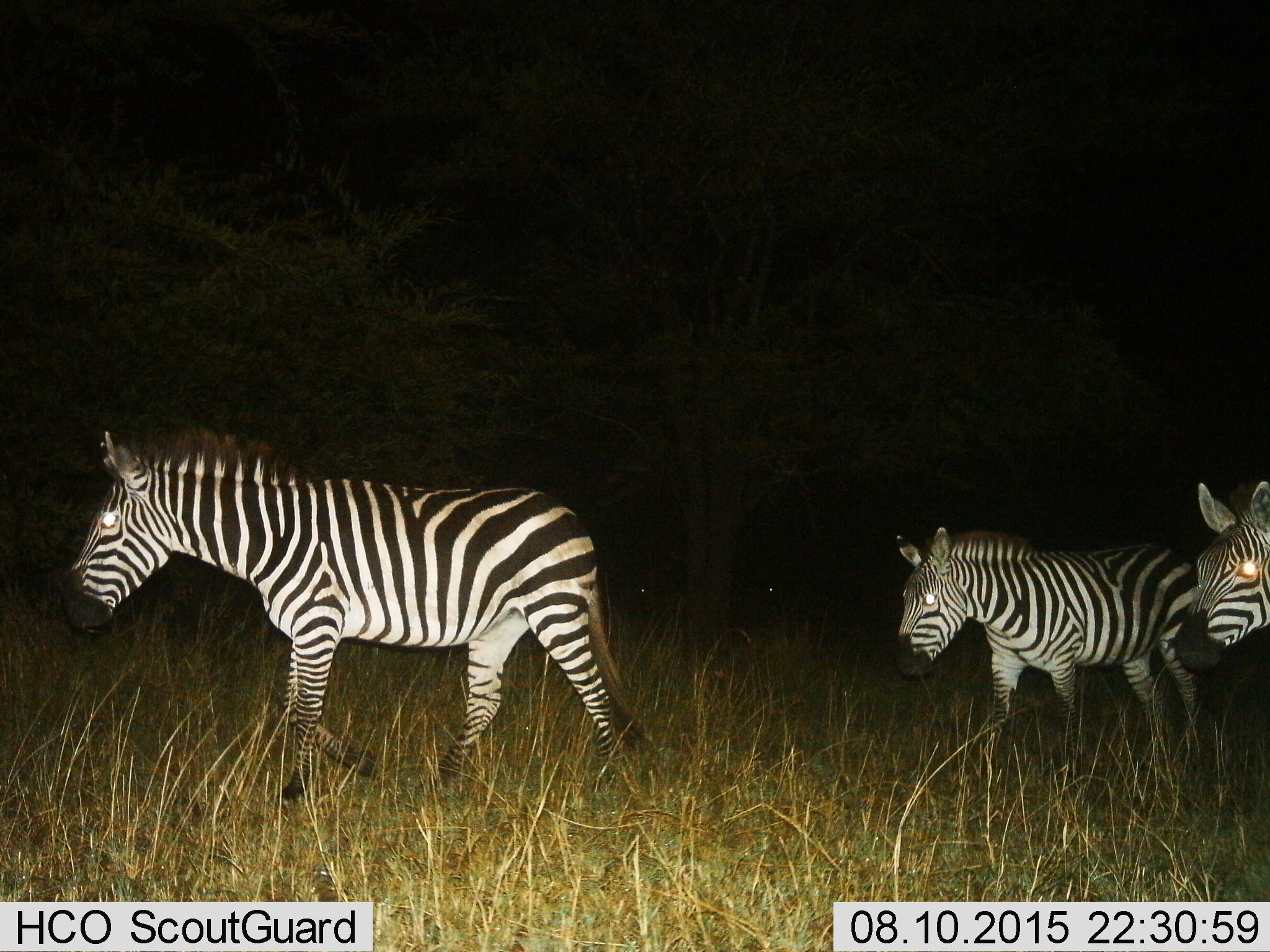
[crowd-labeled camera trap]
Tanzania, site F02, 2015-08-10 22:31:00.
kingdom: Animalia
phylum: Chordata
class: Mammalia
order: Perissodactyla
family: Equidae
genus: Equus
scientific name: Equus quagga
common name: plains zebra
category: zebra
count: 3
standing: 11%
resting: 0%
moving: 95%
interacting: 0%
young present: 16%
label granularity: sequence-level